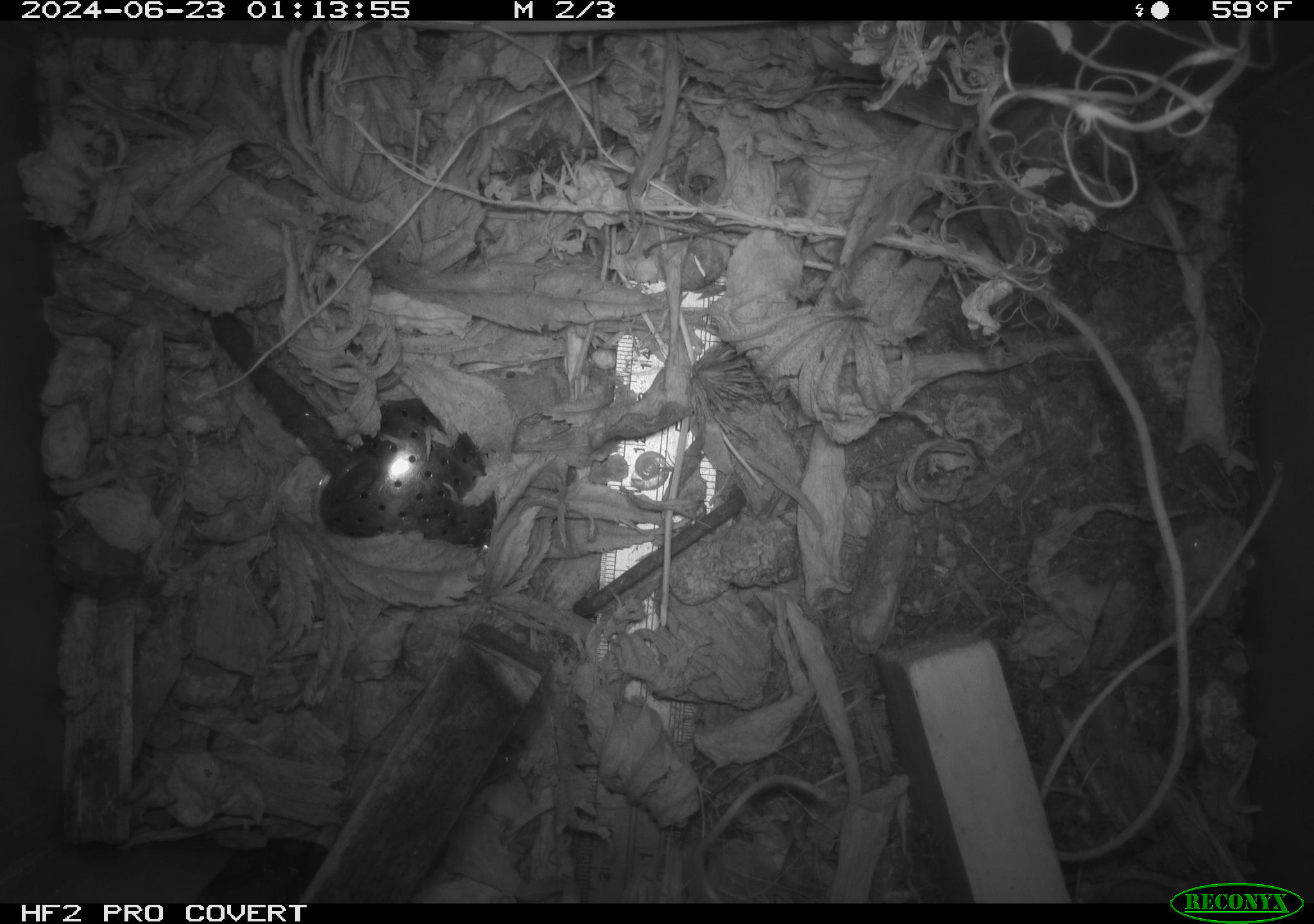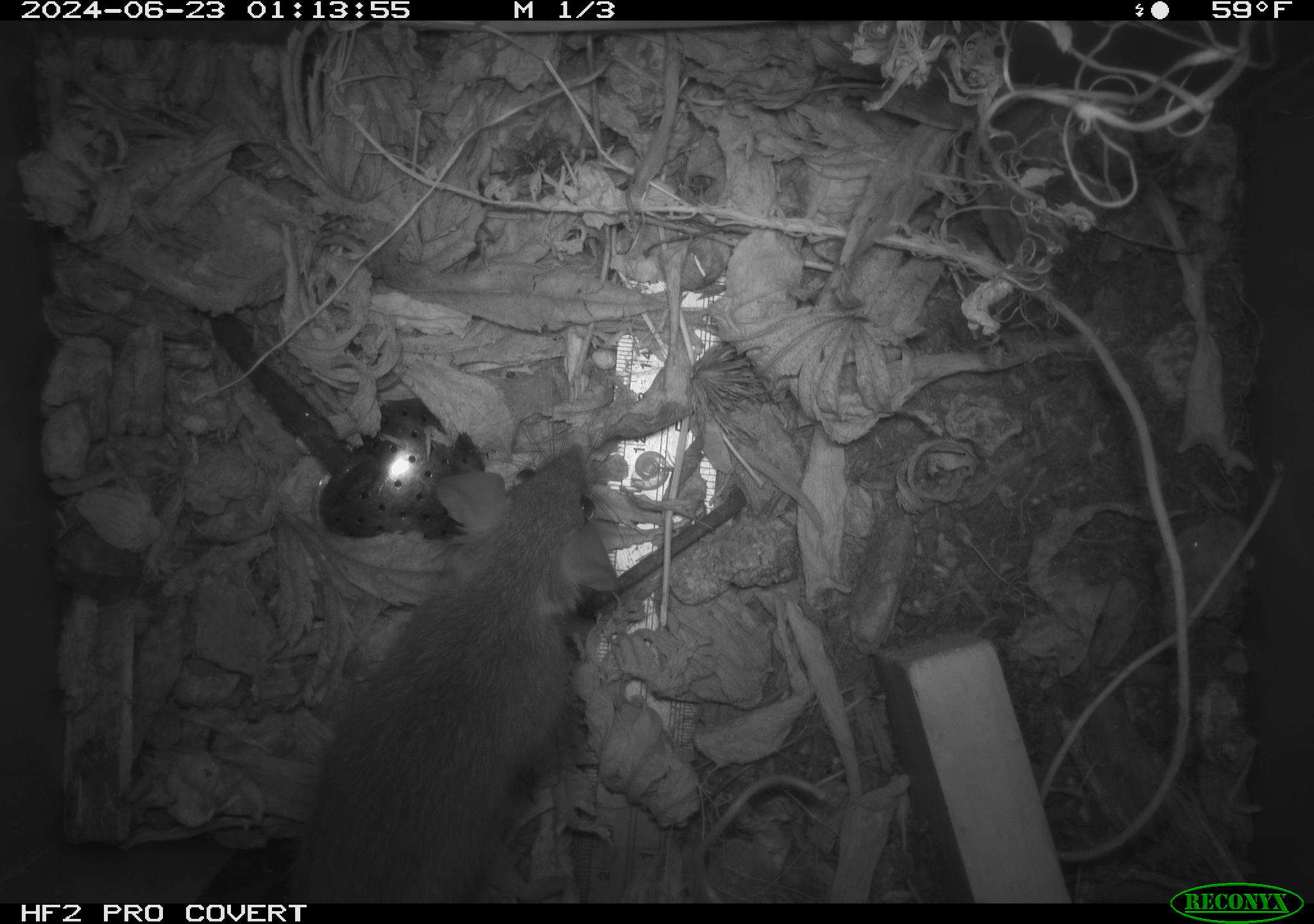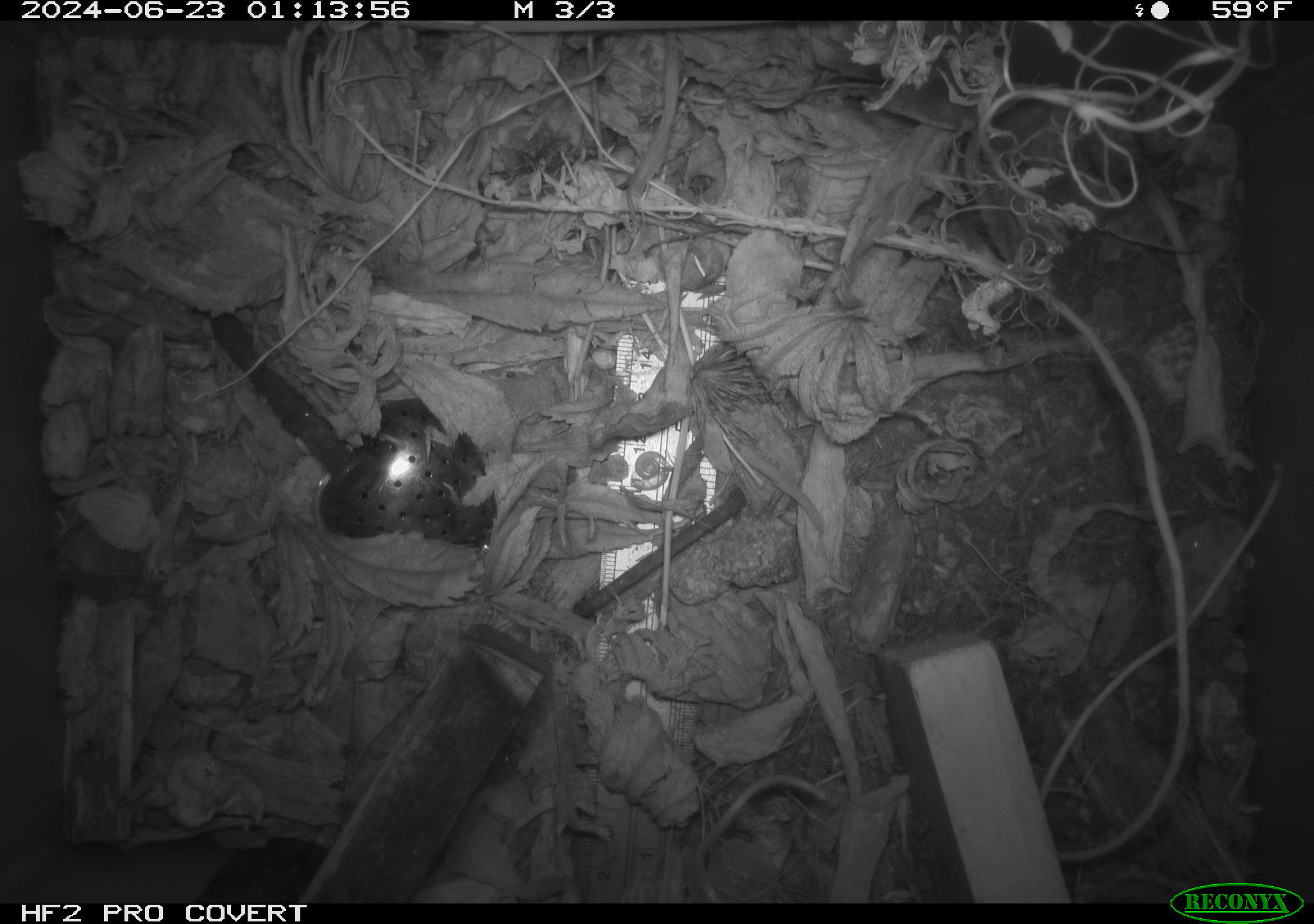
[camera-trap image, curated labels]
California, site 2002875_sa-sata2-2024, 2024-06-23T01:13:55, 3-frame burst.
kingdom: Animalia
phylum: Chordata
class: Mammalia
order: Rodentia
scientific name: Rodentia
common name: mouse species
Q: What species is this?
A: Mouse species (Rodentia).